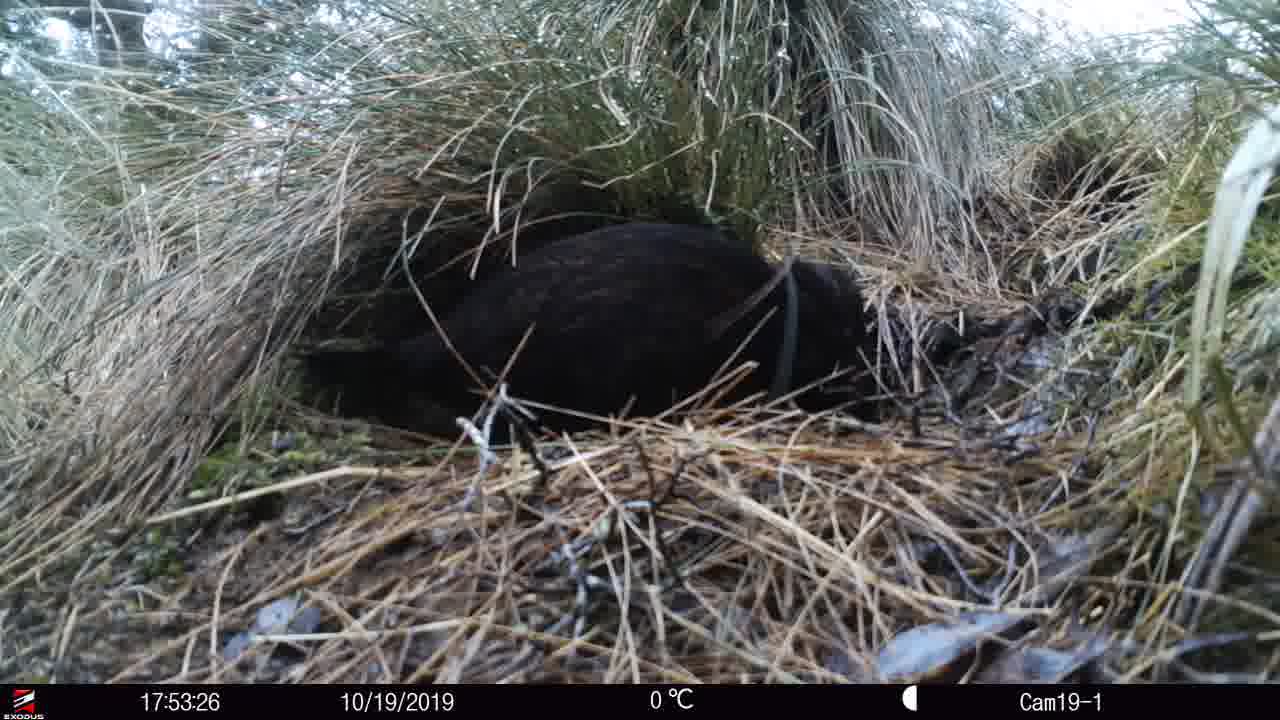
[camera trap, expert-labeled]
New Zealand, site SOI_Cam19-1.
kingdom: Animalia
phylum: Chordata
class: Aves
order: Gruiformes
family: Rallidae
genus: Gallirallus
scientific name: Gallirallus australis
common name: weka